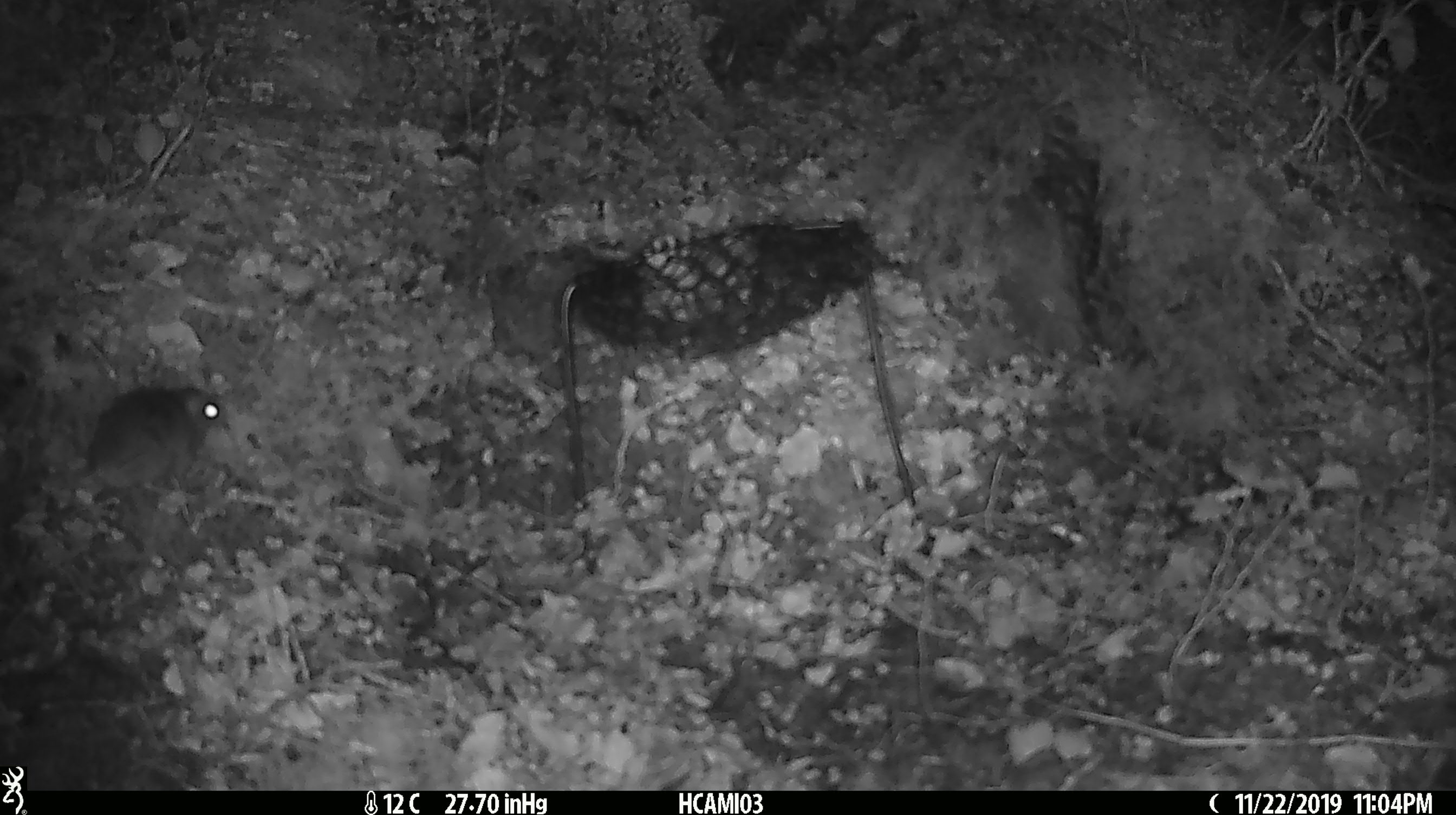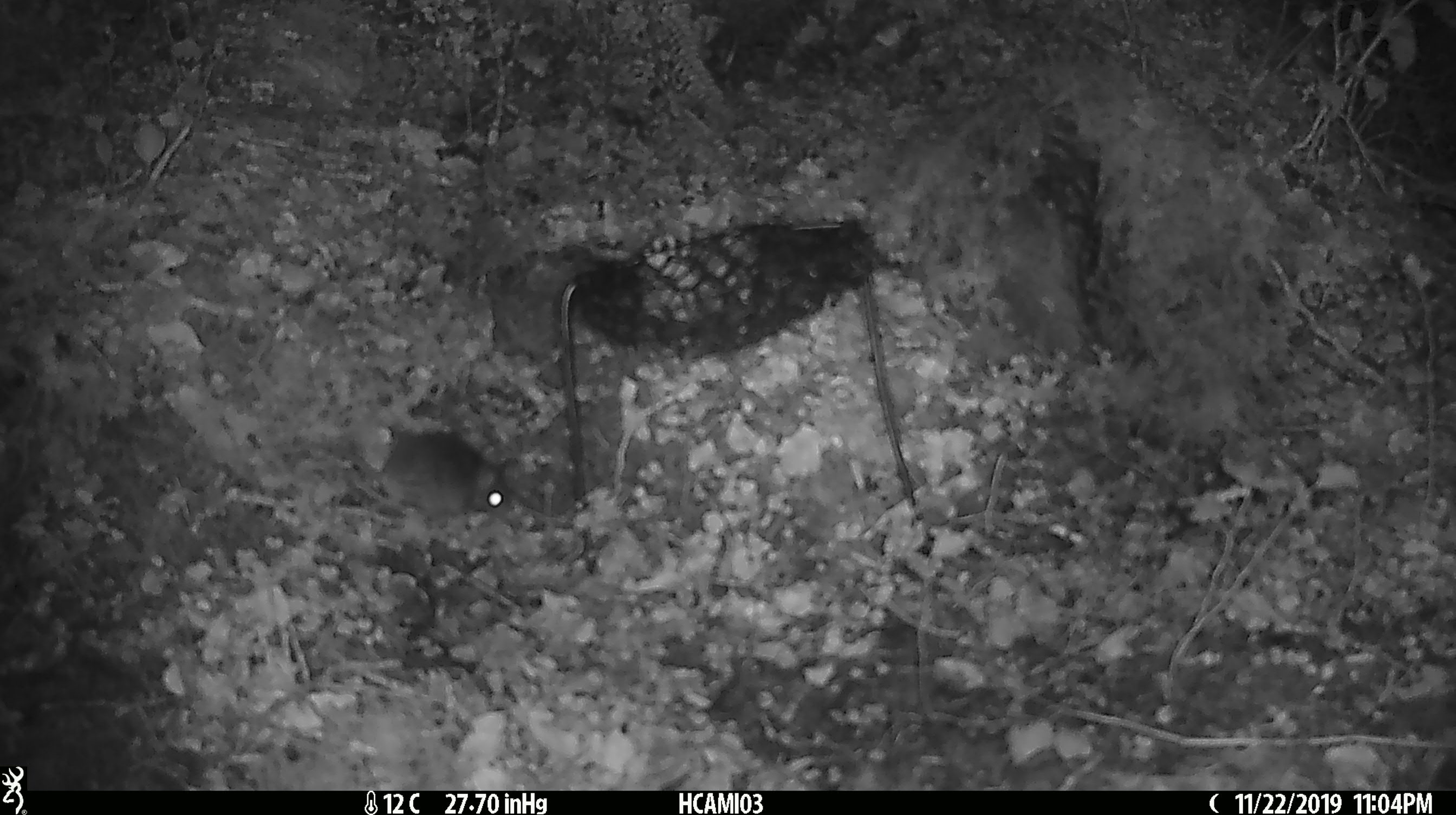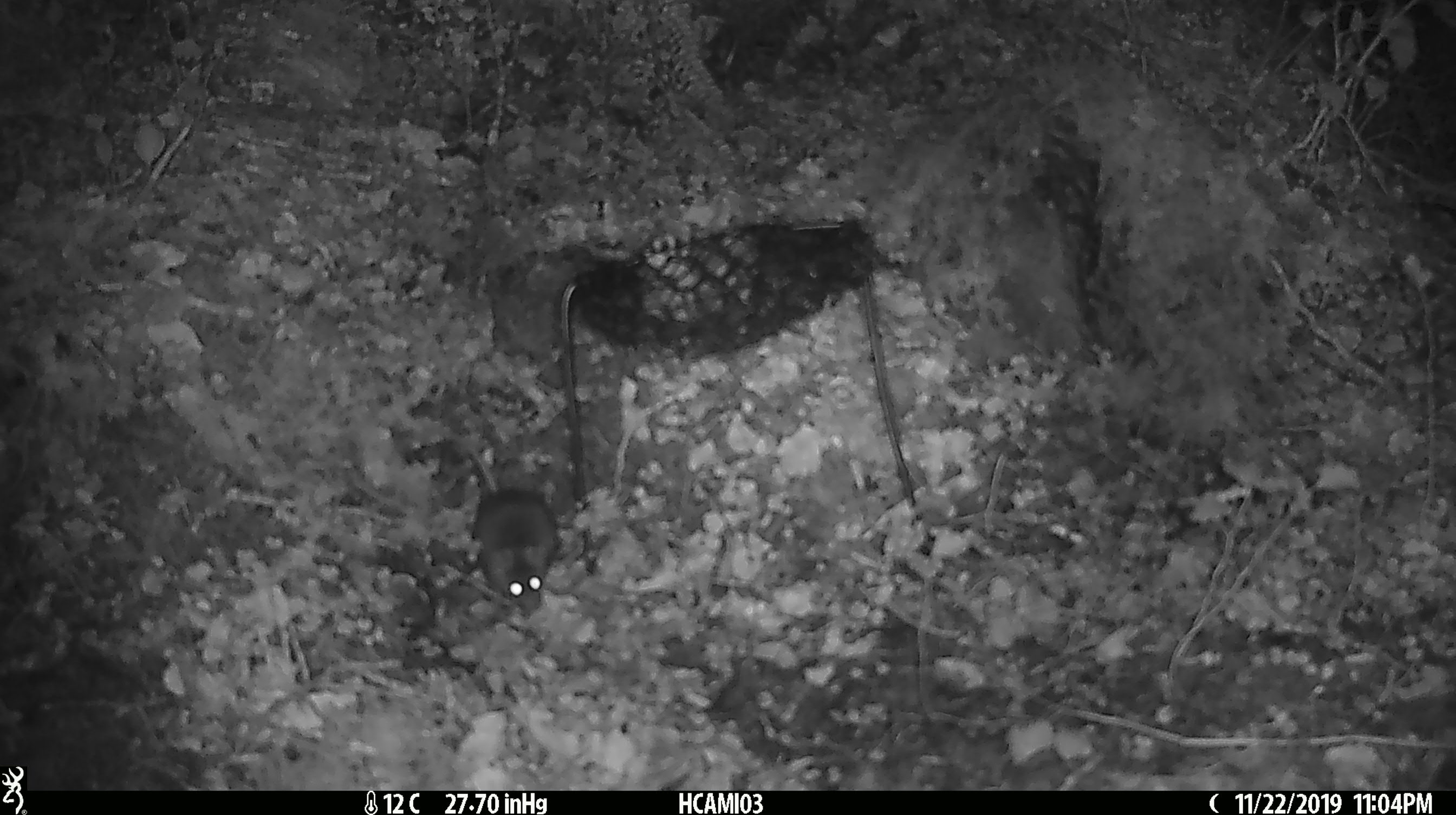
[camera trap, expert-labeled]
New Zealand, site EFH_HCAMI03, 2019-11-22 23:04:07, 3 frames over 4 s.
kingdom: Animalia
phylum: Chordata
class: Mammalia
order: Rodentia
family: Muridae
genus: Mus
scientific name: Mus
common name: mouse